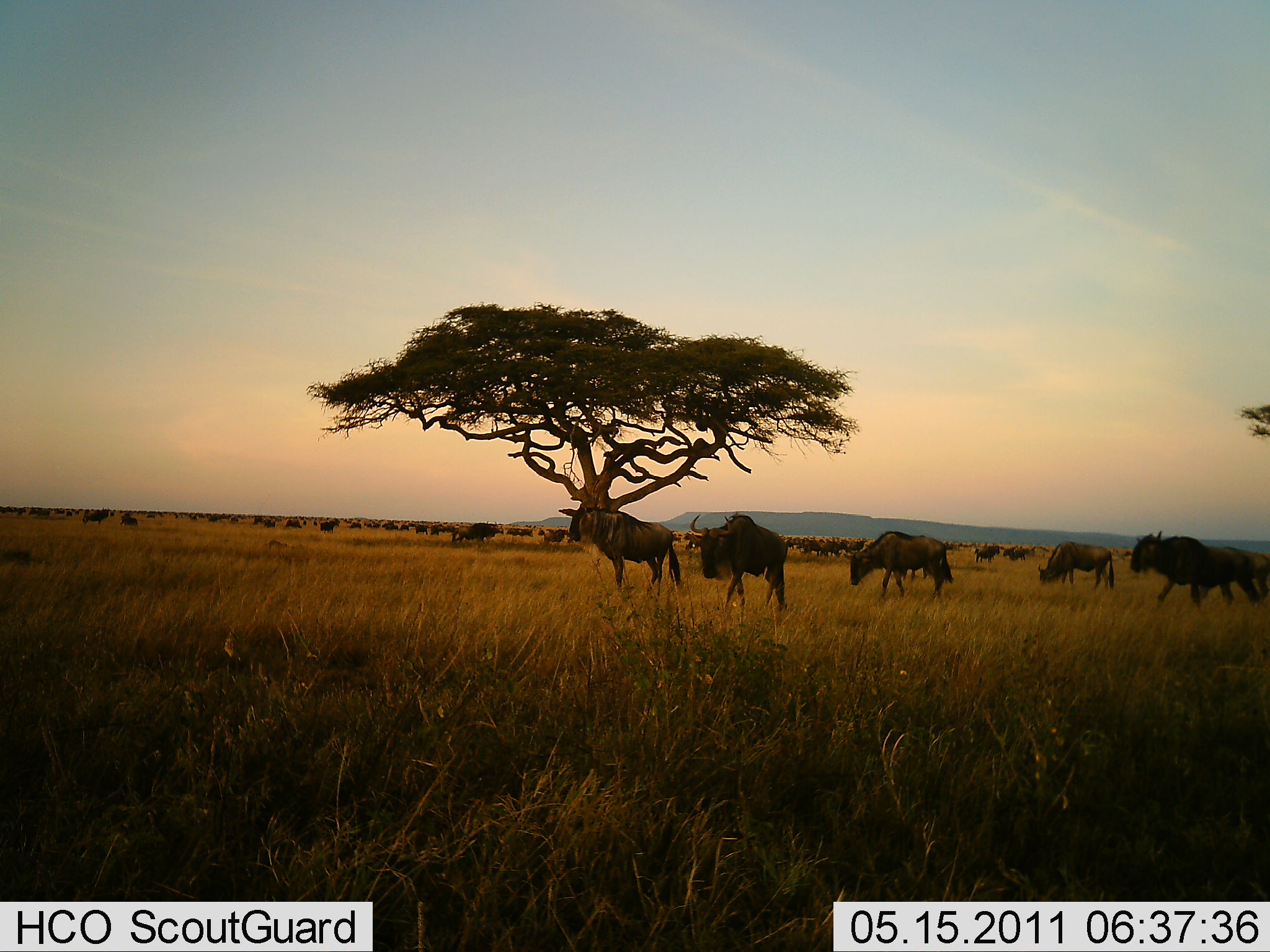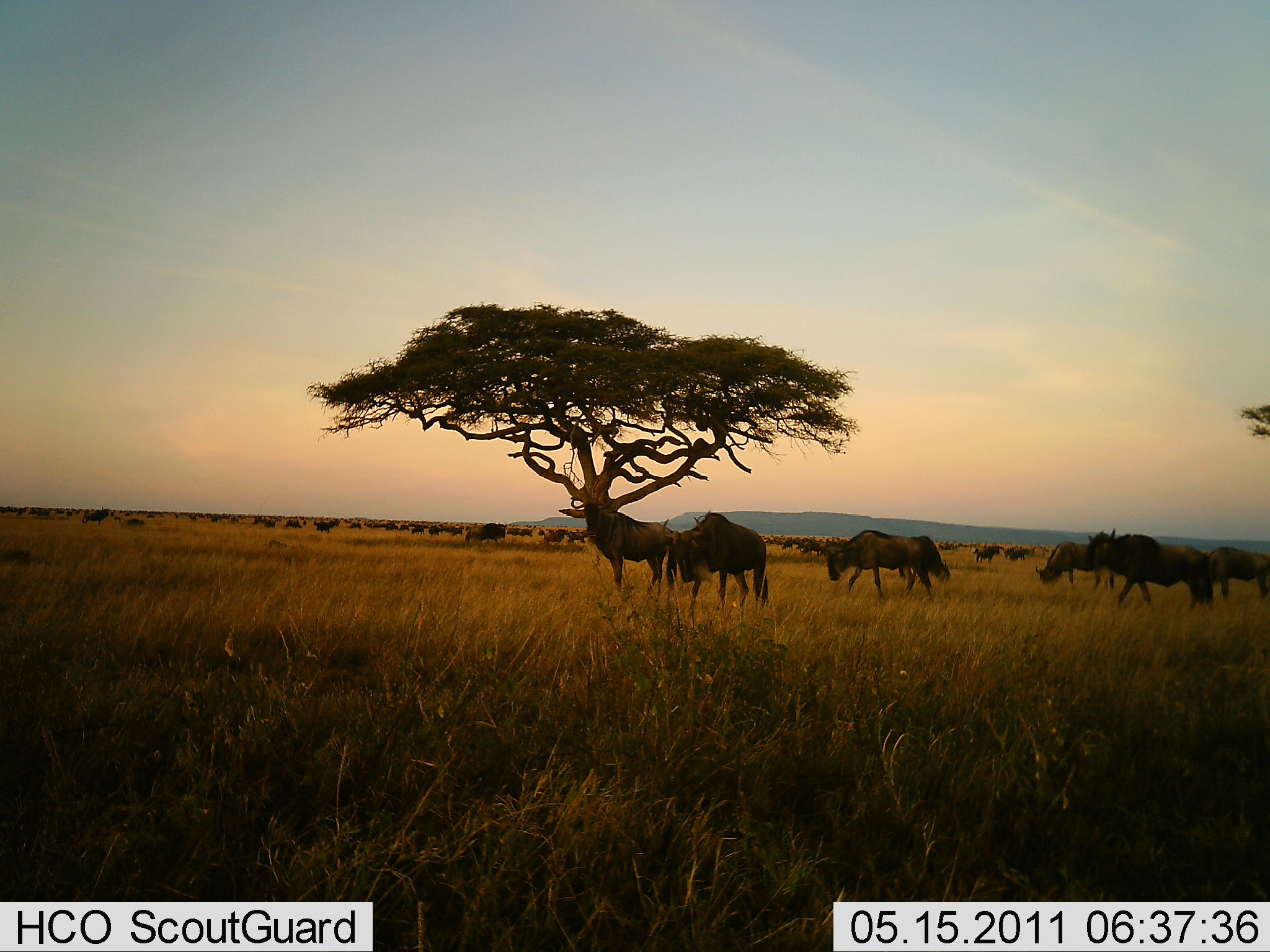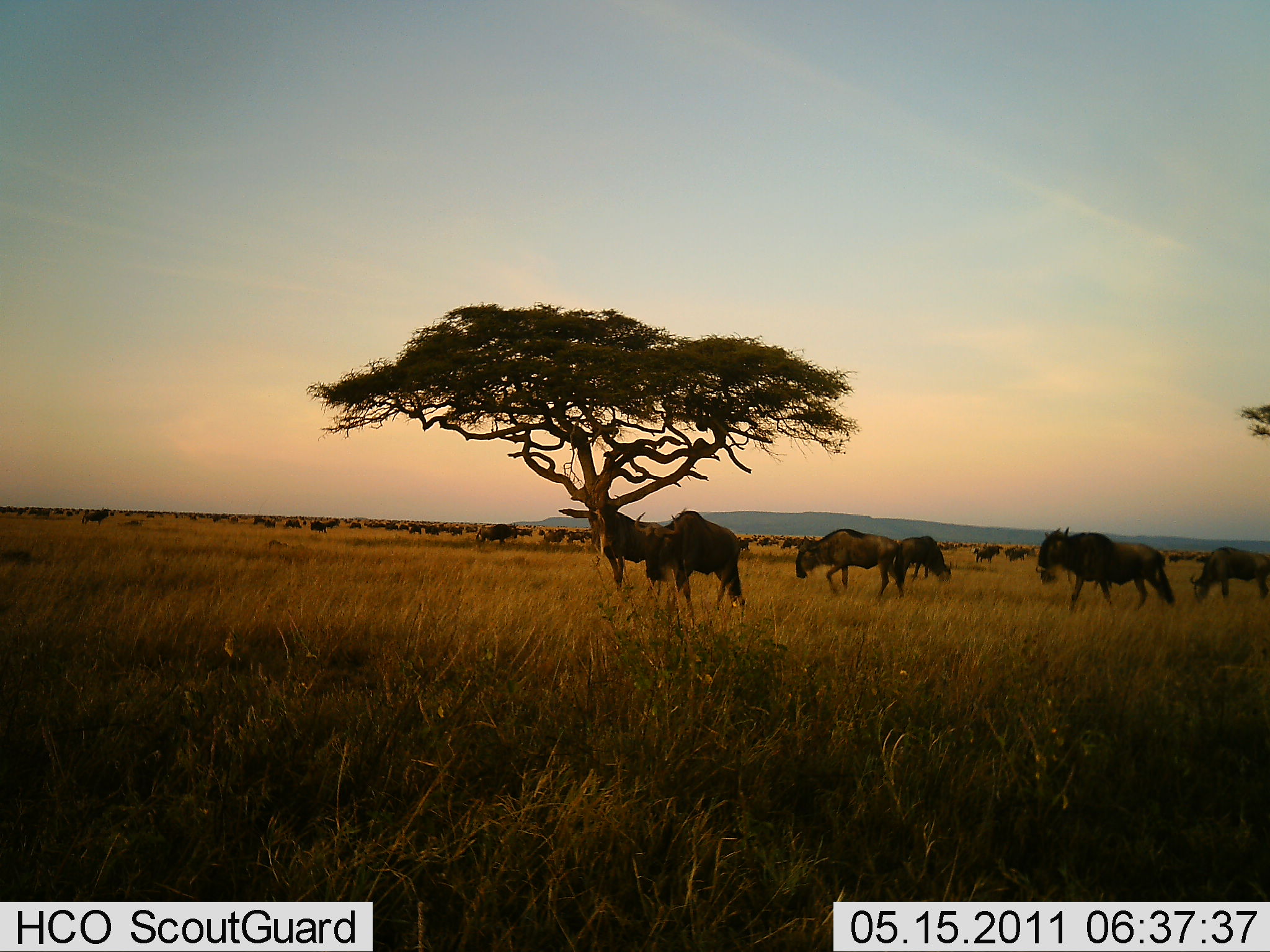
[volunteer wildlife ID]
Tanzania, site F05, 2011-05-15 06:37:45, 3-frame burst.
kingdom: Animalia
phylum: Chordata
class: Mammalia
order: Artiodactyla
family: Bovidae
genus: Connochaetes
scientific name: Connochaetes taurinus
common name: blue wildebeest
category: wildebeest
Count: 51+.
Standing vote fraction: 58%.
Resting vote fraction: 8%.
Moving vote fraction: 92%.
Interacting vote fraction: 0%.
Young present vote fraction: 0%.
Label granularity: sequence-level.